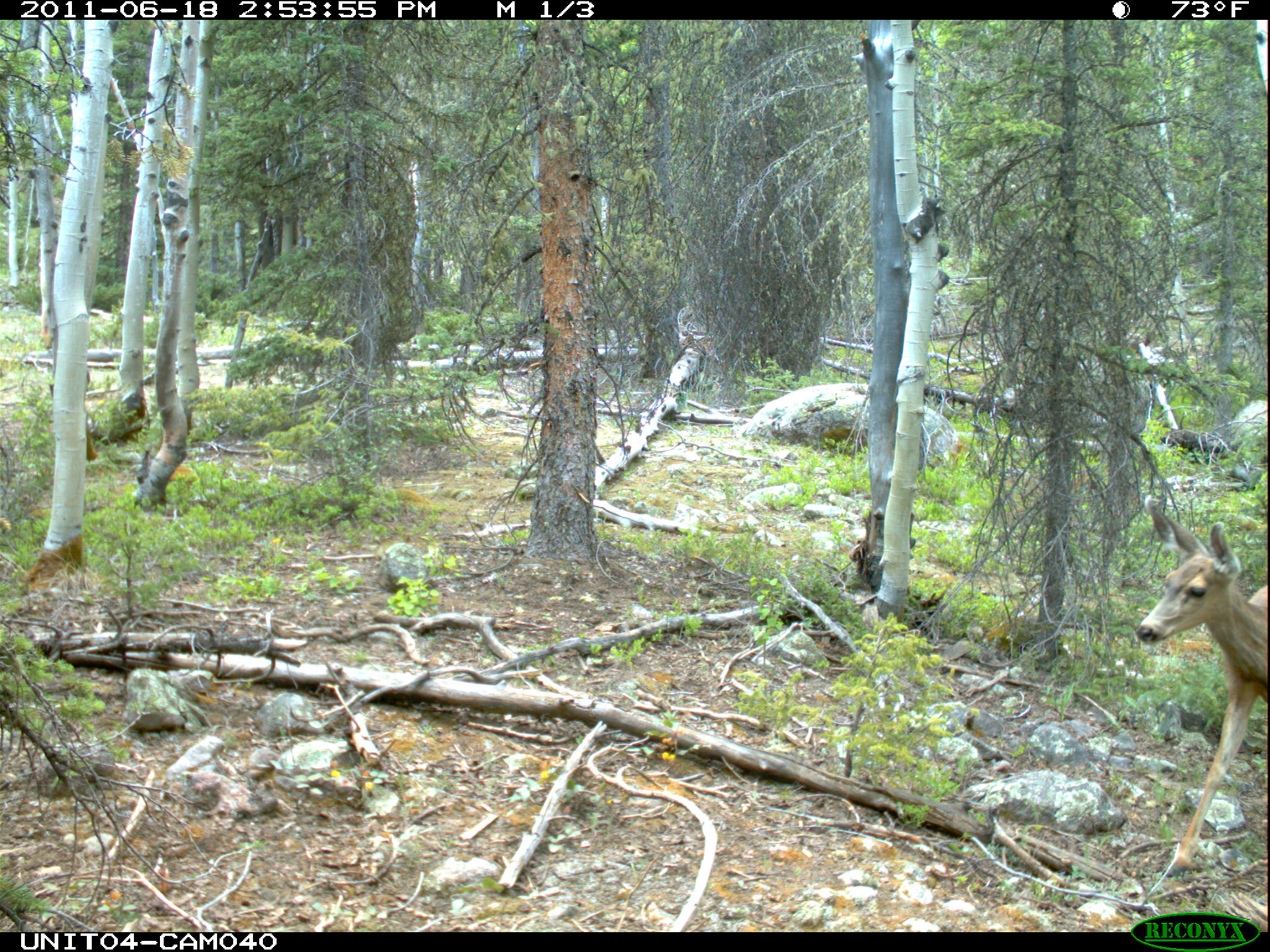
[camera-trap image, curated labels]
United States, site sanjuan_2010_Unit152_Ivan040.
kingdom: Animalia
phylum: Chordata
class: Mammalia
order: Artiodactyla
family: Cervidae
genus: Odocoileus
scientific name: Odocoileus hemionus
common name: mule deer